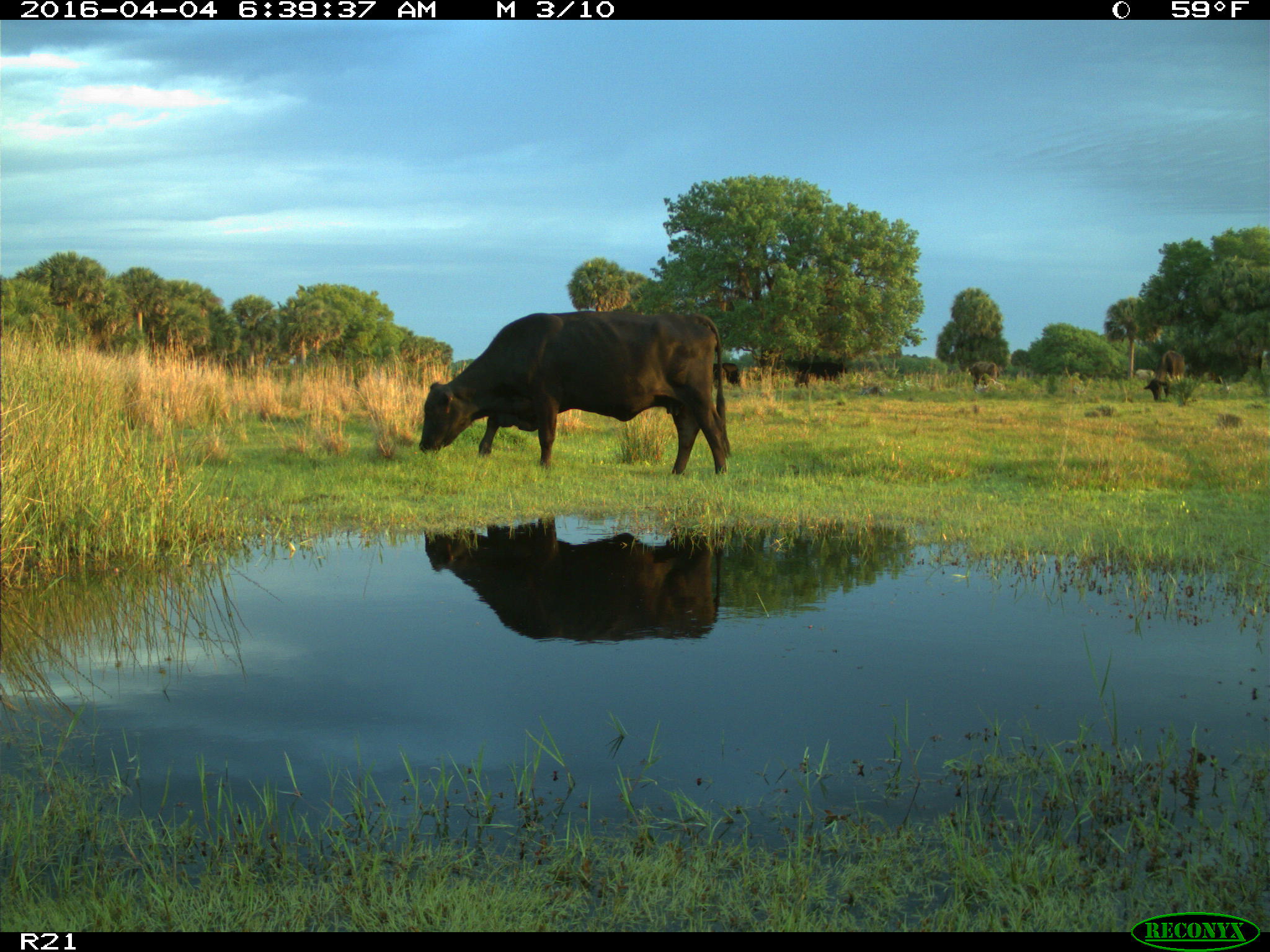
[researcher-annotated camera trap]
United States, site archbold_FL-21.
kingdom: Animalia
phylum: Chordata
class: Mammalia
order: Artiodactyla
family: Bovidae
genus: Bos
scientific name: Bos taurus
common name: domestic cow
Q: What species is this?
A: Bos taurus (domestic cow).